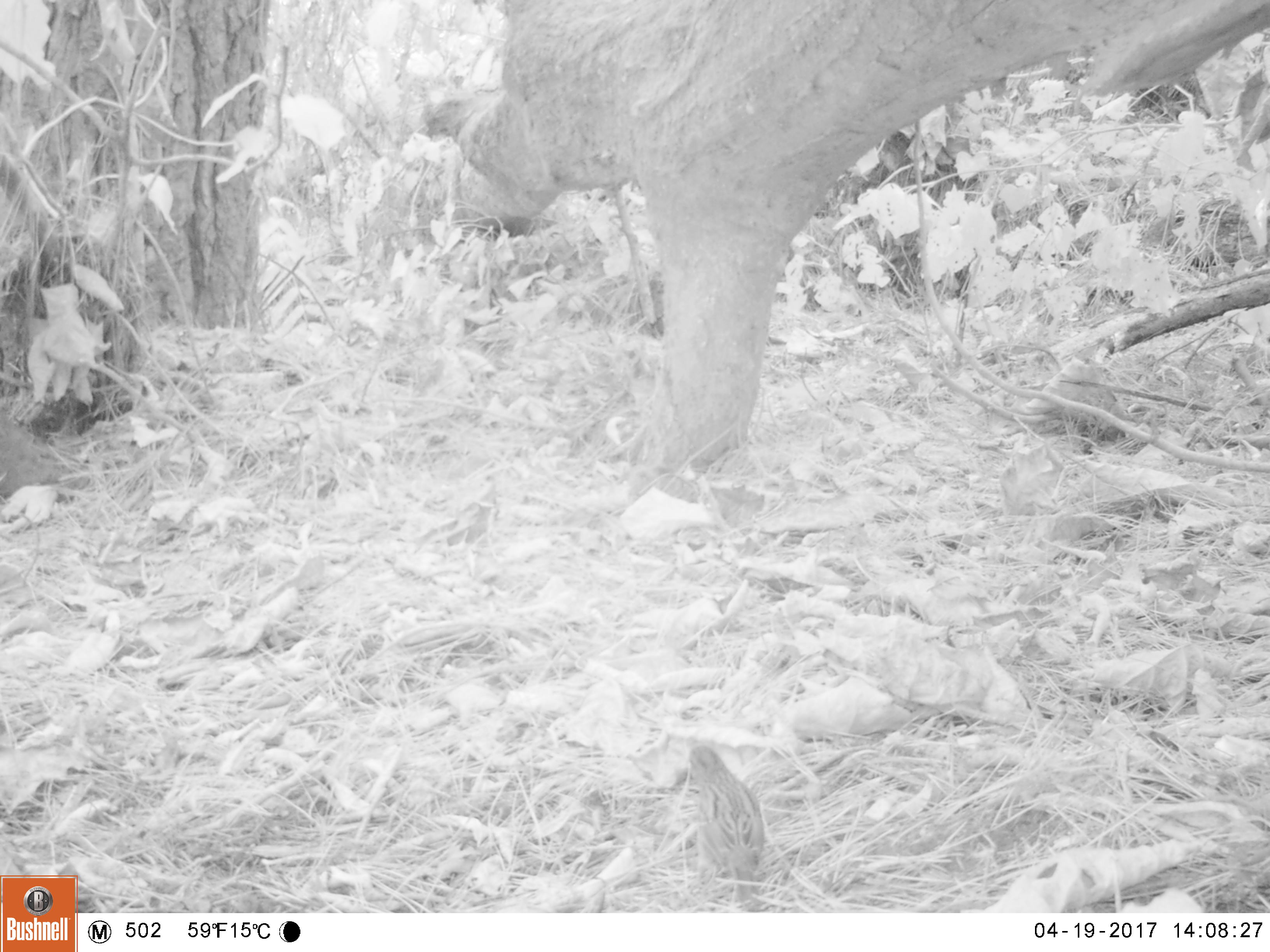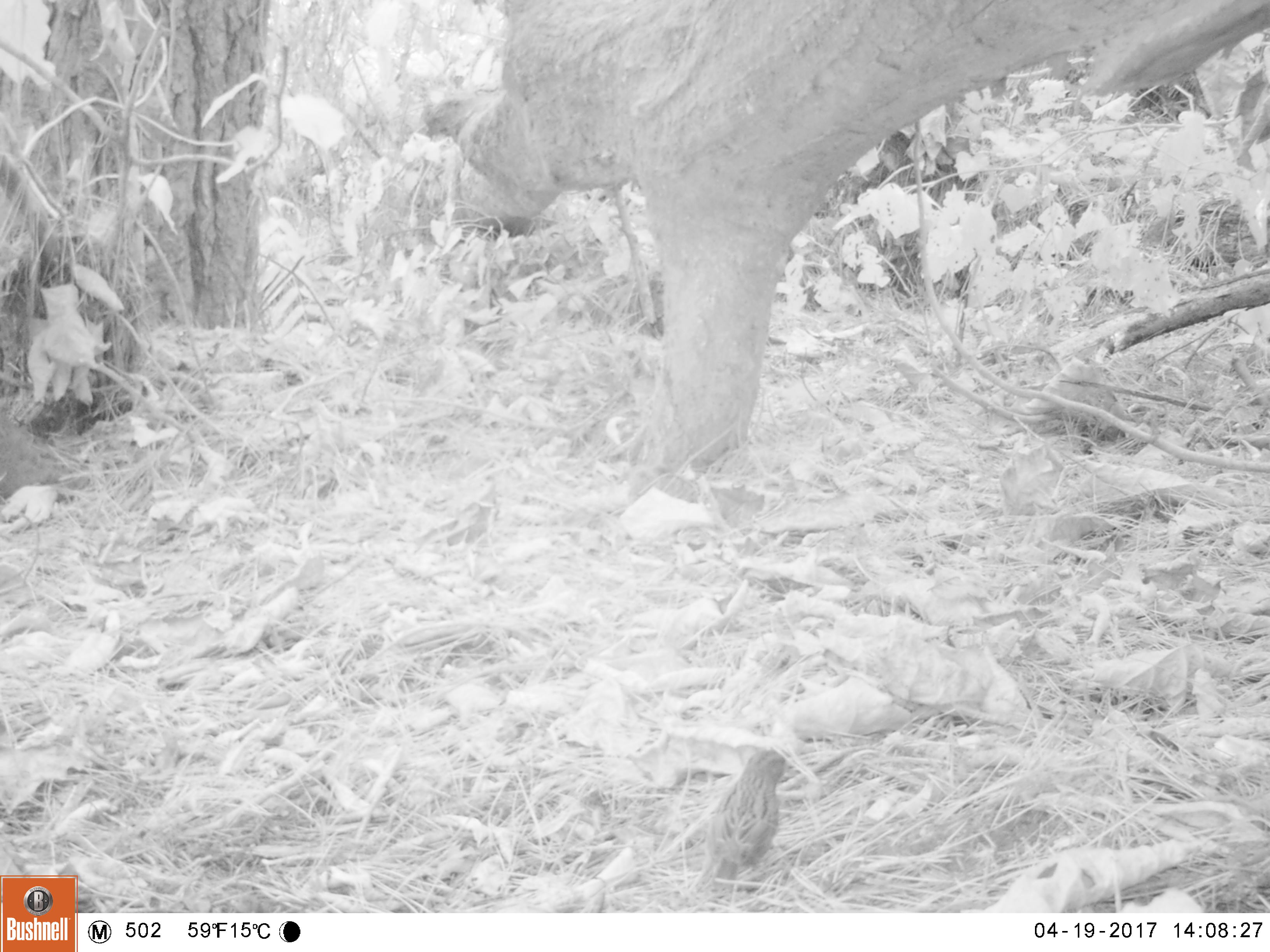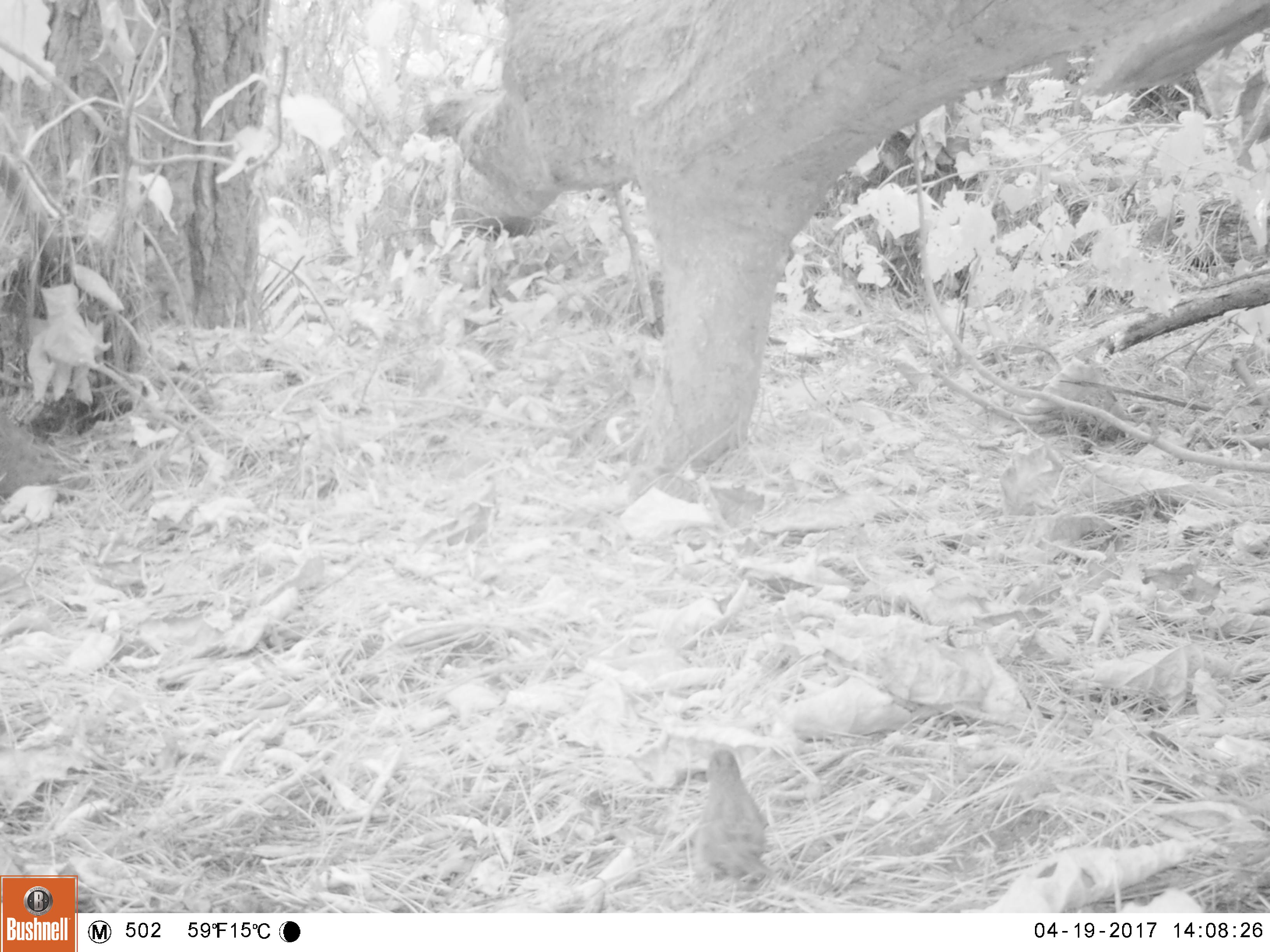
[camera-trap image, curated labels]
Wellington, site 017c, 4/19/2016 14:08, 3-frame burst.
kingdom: Animalia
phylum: Chordata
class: Aves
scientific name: Aves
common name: bird